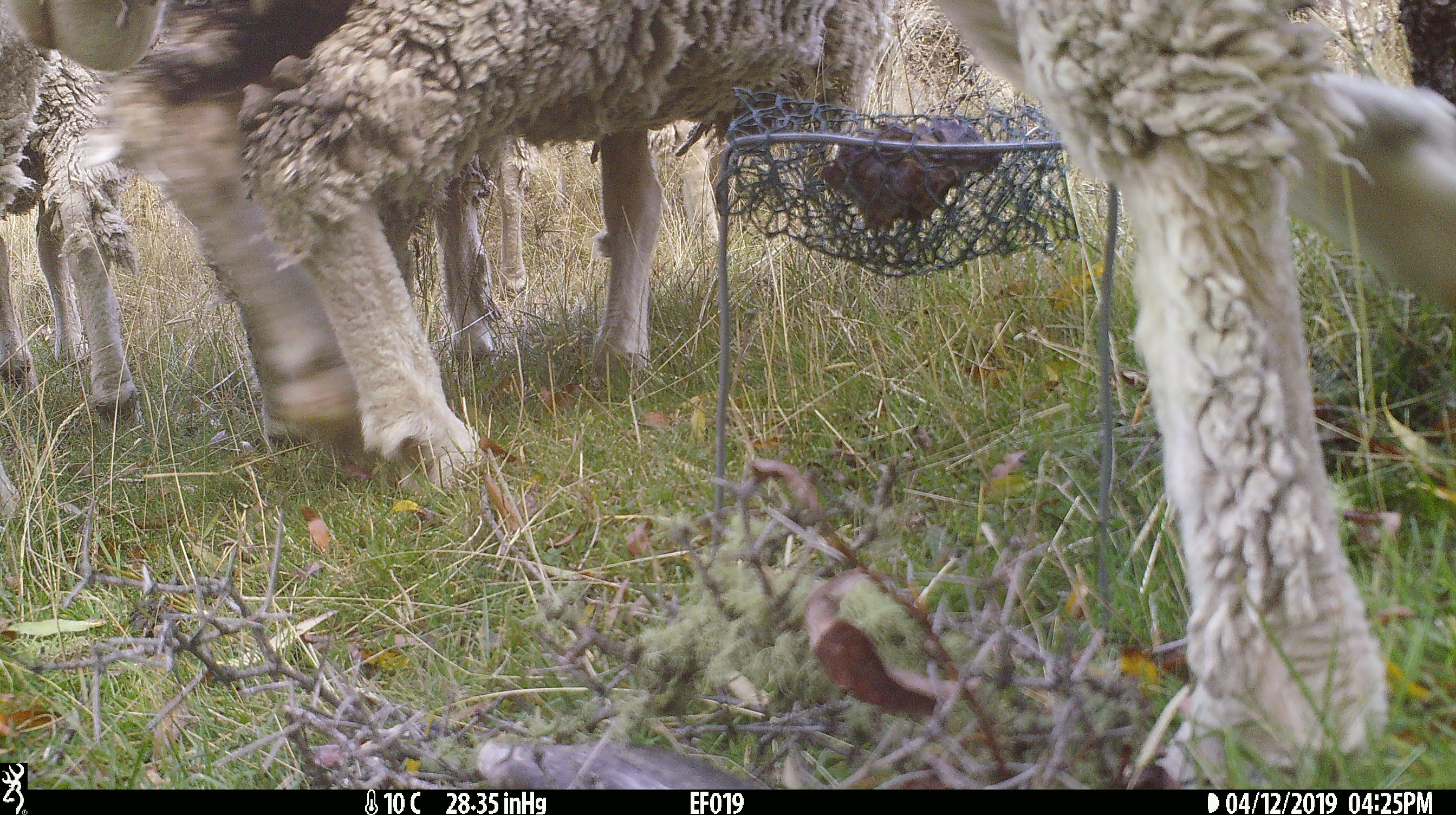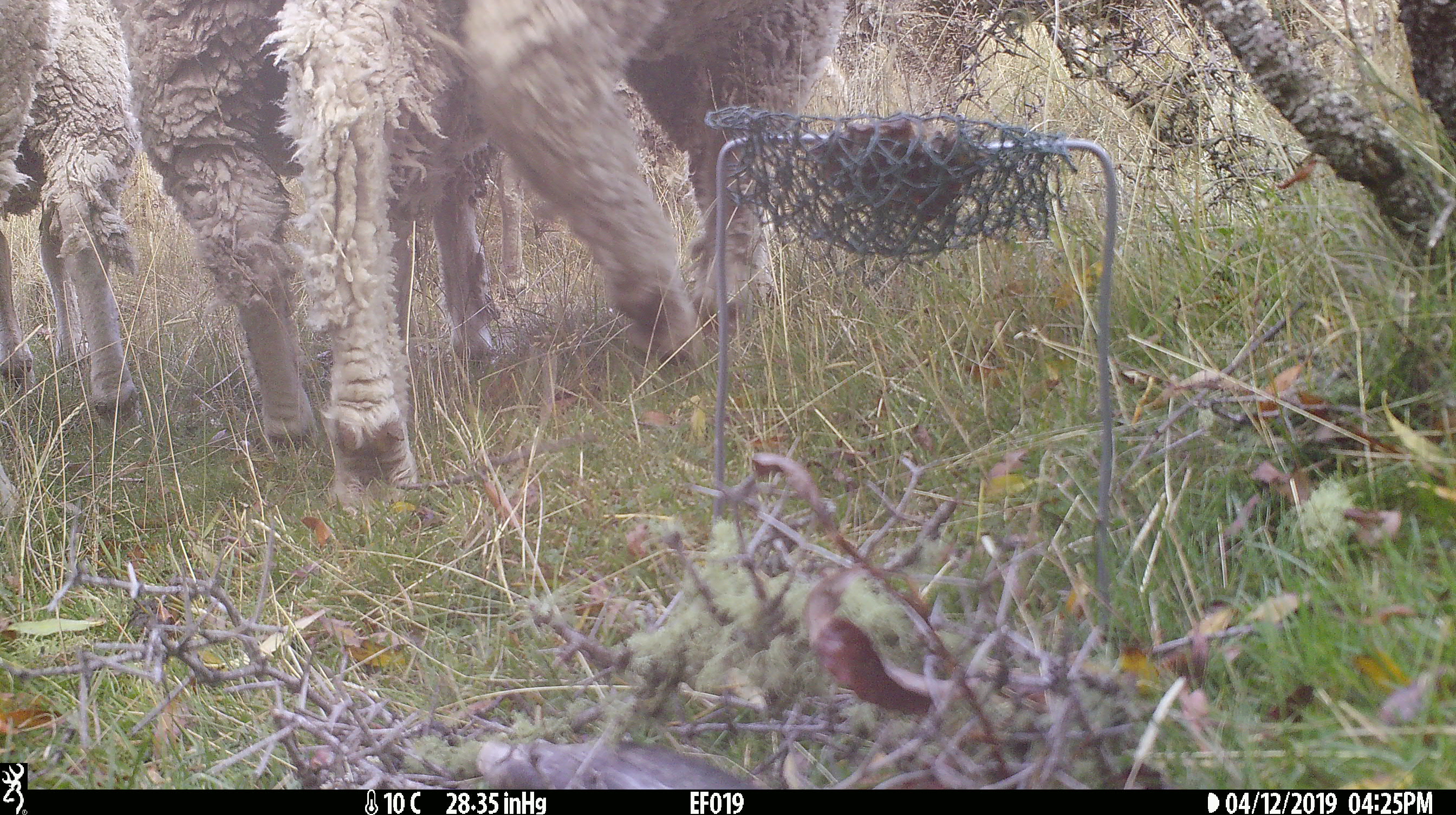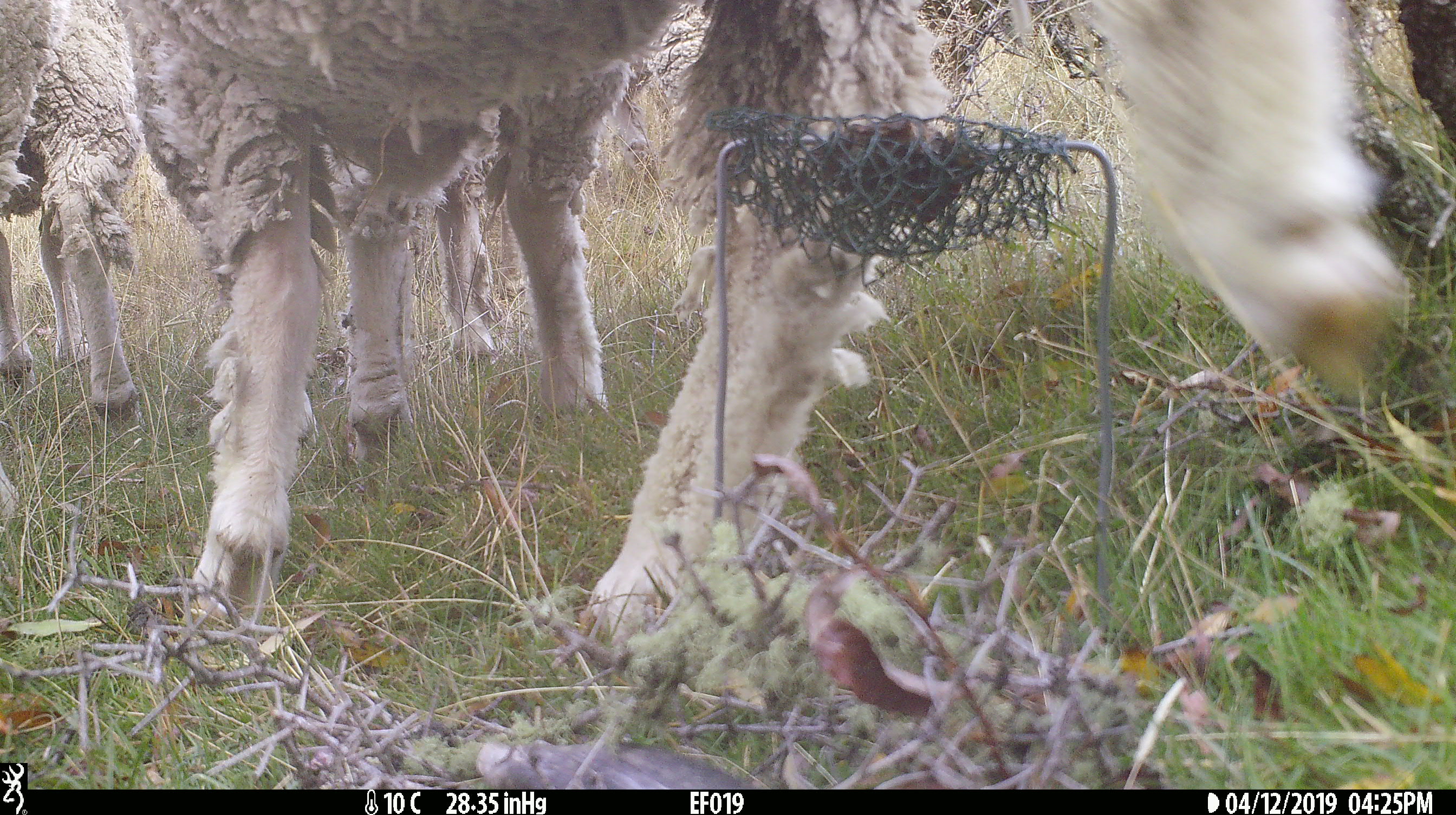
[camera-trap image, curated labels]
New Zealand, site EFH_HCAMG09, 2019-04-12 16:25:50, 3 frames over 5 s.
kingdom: Animalia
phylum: Chordata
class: Mammalia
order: Artiodactyla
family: Bovidae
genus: Ovis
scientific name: Ovis aries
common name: domestic sheep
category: sheep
Sheep (domestic sheep) (Ovis aries).